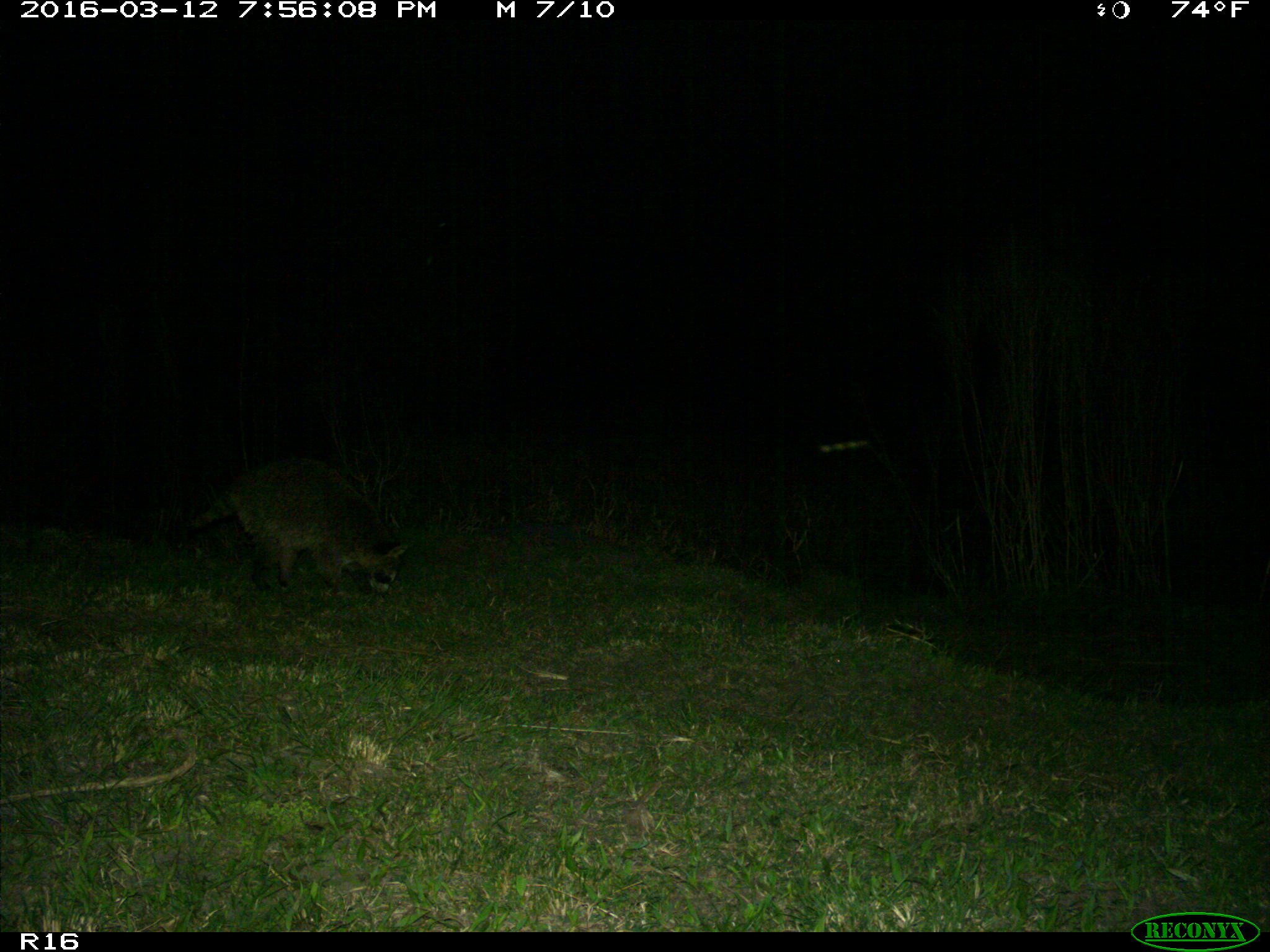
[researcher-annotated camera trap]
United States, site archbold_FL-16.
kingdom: Animalia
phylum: Chordata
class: Mammalia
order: Carnivora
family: Procyonidae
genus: Procyon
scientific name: Procyon lotor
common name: common raccoon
Procyon lotor (common raccoon).